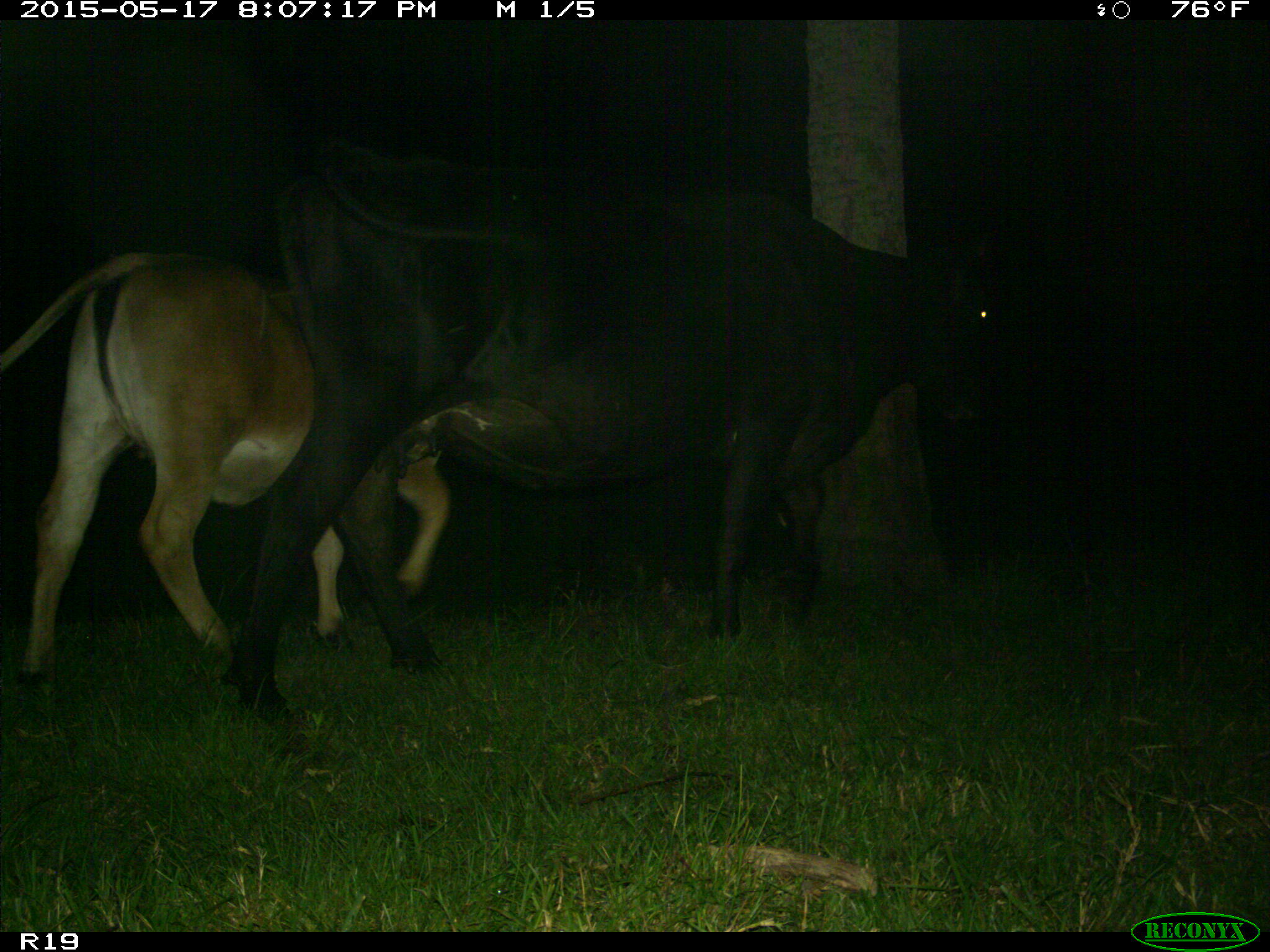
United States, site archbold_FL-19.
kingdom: Animalia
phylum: Chordata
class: Mammalia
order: Artiodactyla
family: Bovidae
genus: Bos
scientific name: Bos taurus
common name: domestic cow